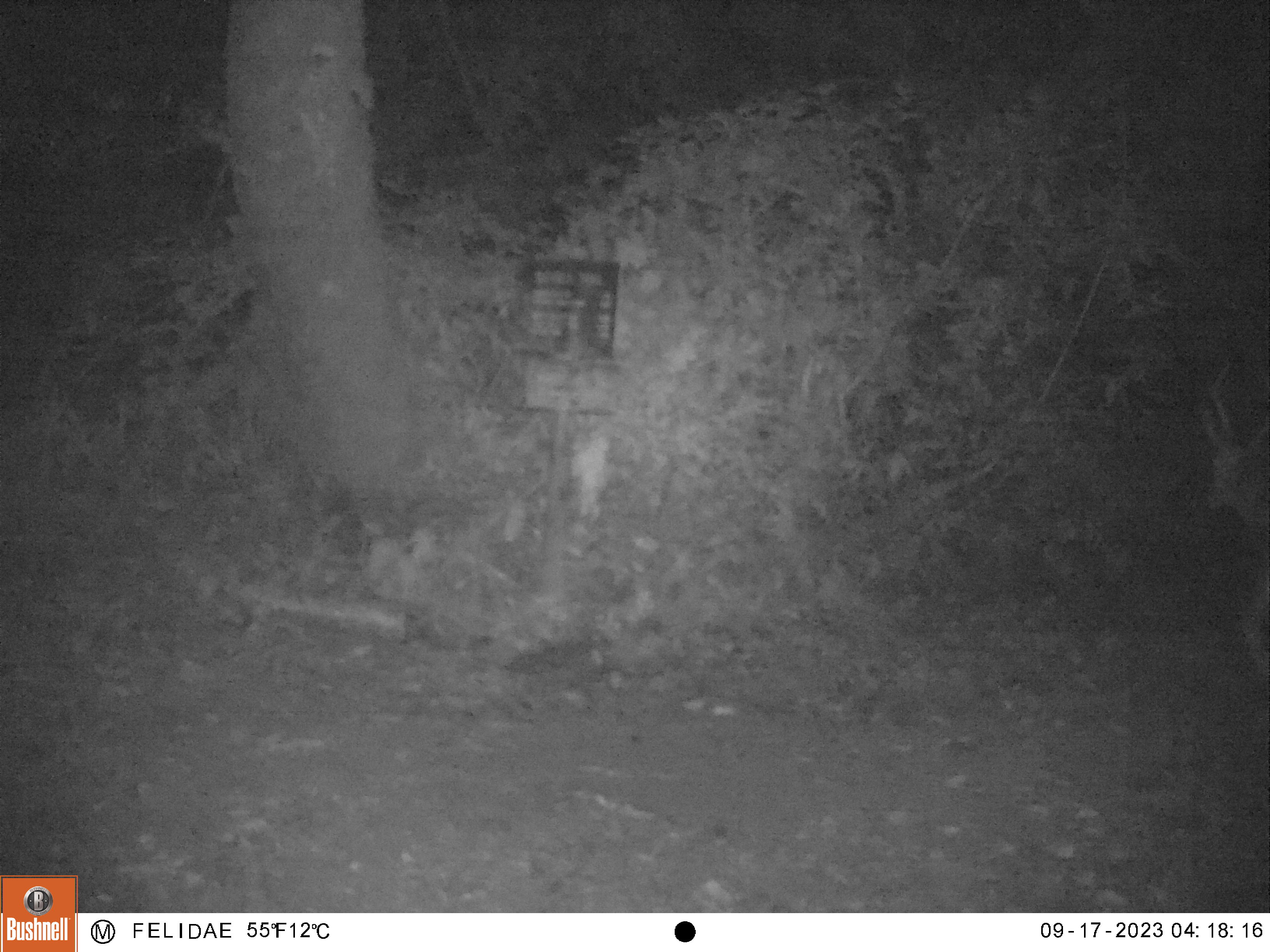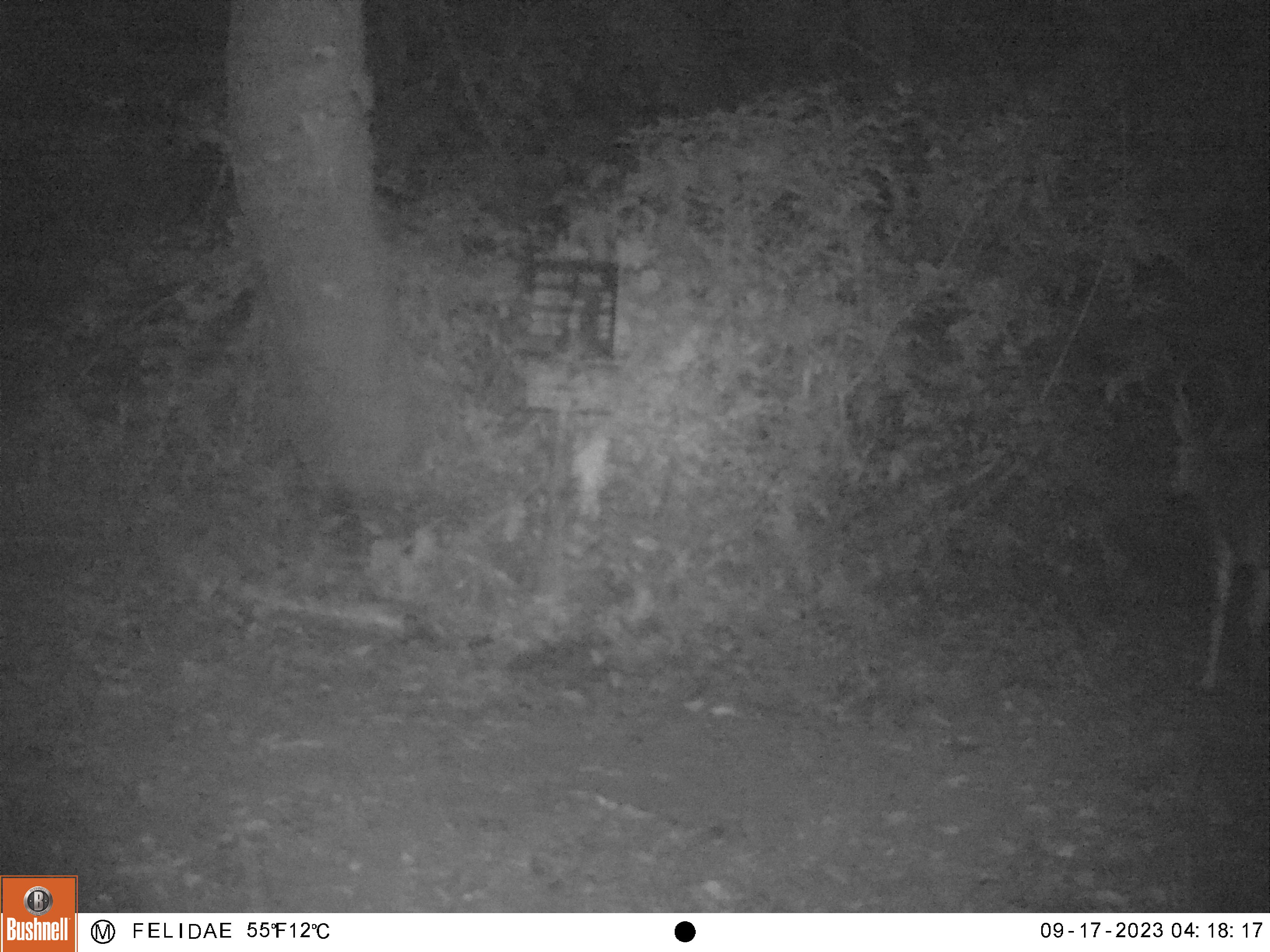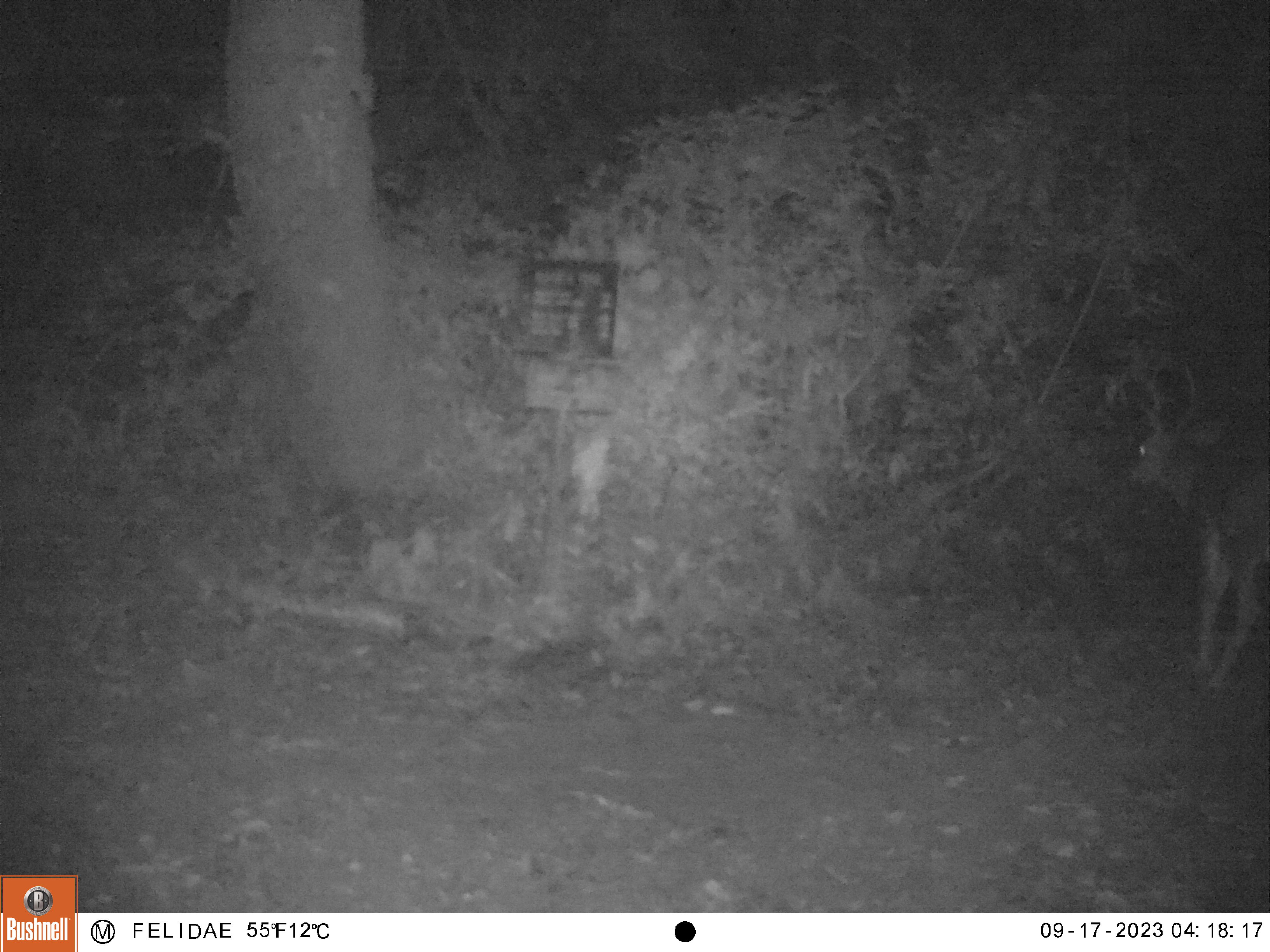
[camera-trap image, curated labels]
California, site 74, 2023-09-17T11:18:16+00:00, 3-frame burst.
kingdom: Animalia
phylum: Chordata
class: Mammalia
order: Artiodactyla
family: Cervidae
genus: Odocoileus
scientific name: Odocoileus hemionus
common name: mule deer